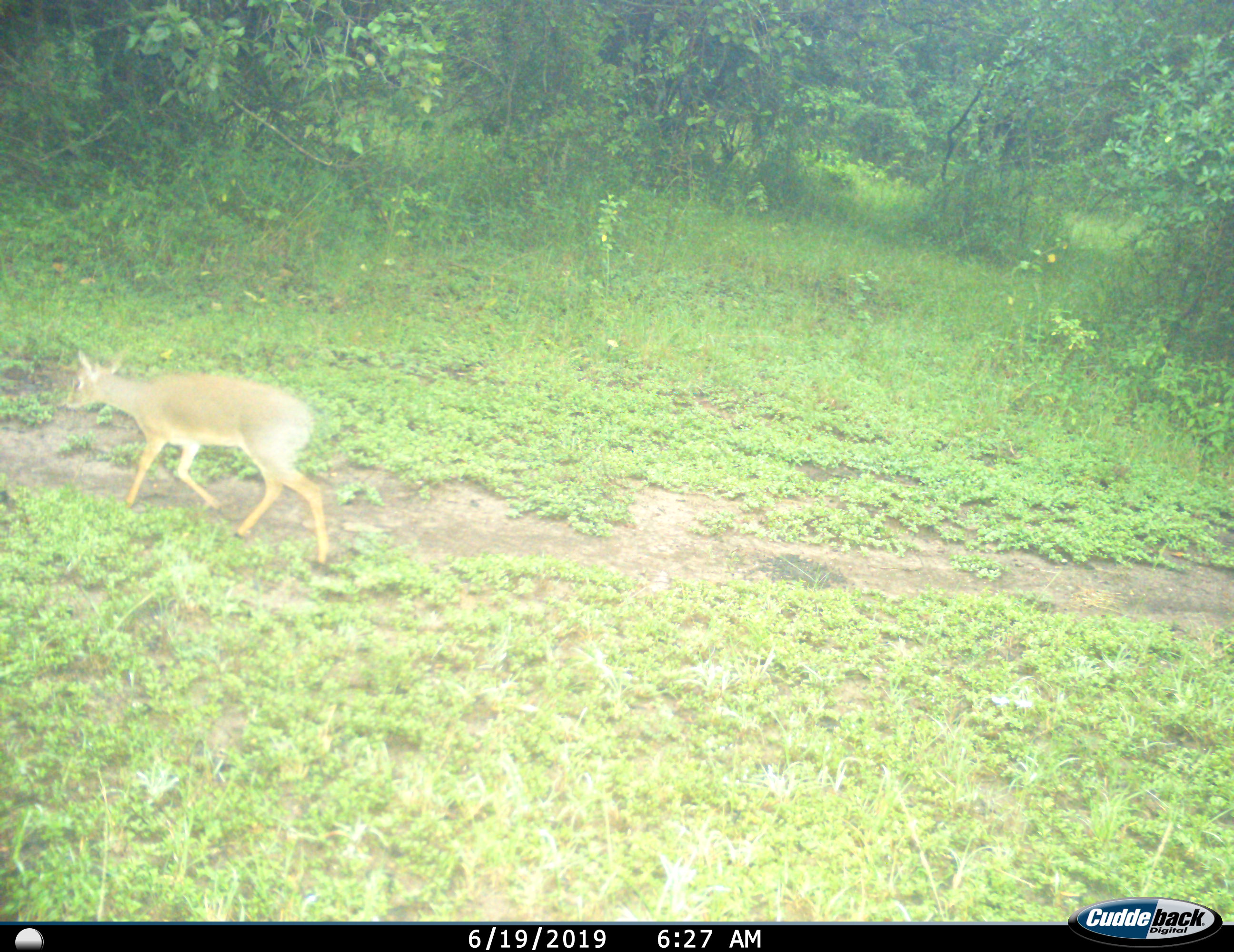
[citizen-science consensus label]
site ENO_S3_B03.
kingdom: Animalia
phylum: Chordata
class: Mammalia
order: Artiodactyla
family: Bovidae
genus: Madoqua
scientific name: Madoqua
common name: dik-dik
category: dikdik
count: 1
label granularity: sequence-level